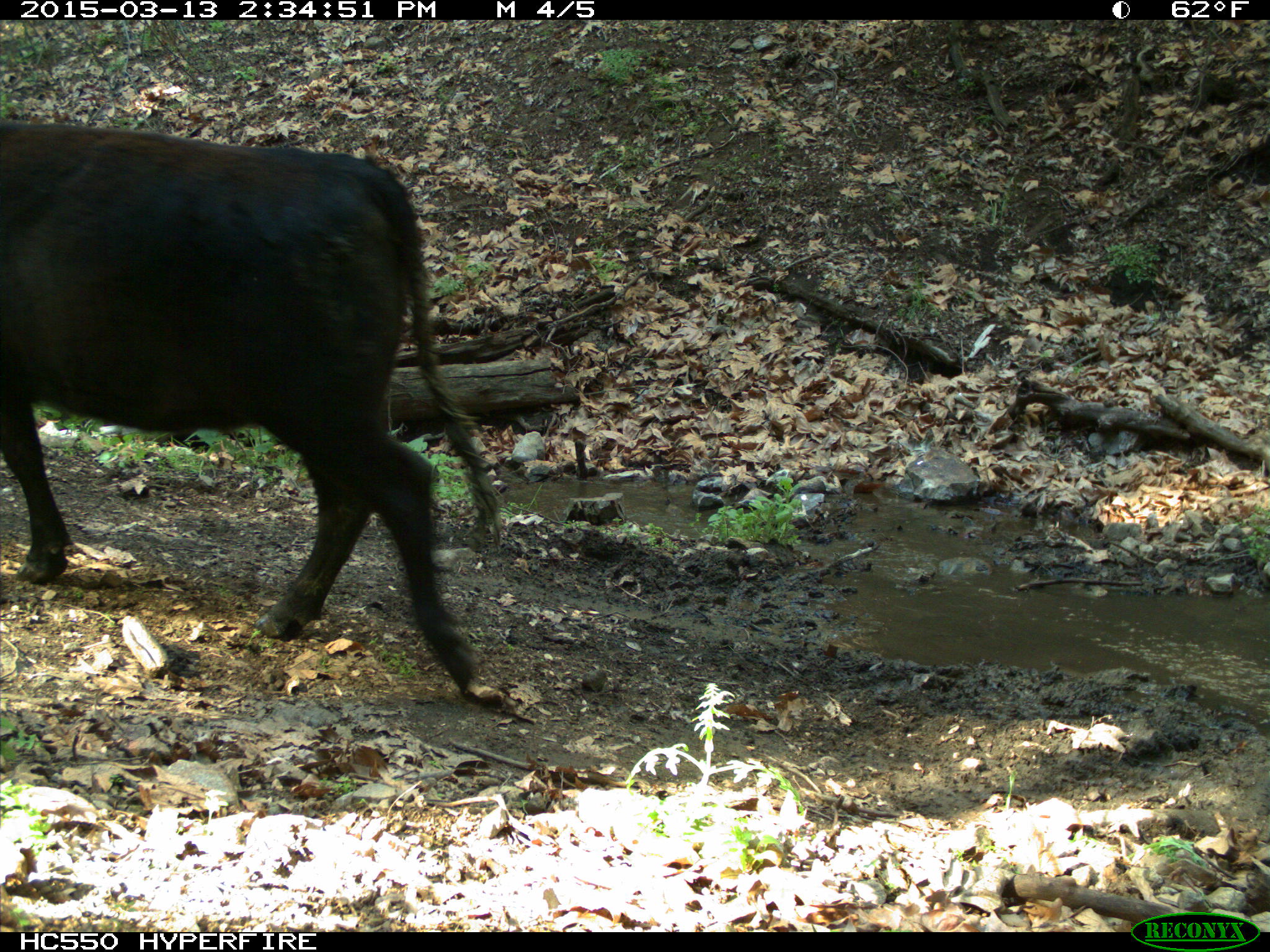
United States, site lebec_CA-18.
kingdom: Animalia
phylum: Chordata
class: Mammalia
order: Artiodactyla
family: Bovidae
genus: Bos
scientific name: Bos taurus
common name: domestic cow